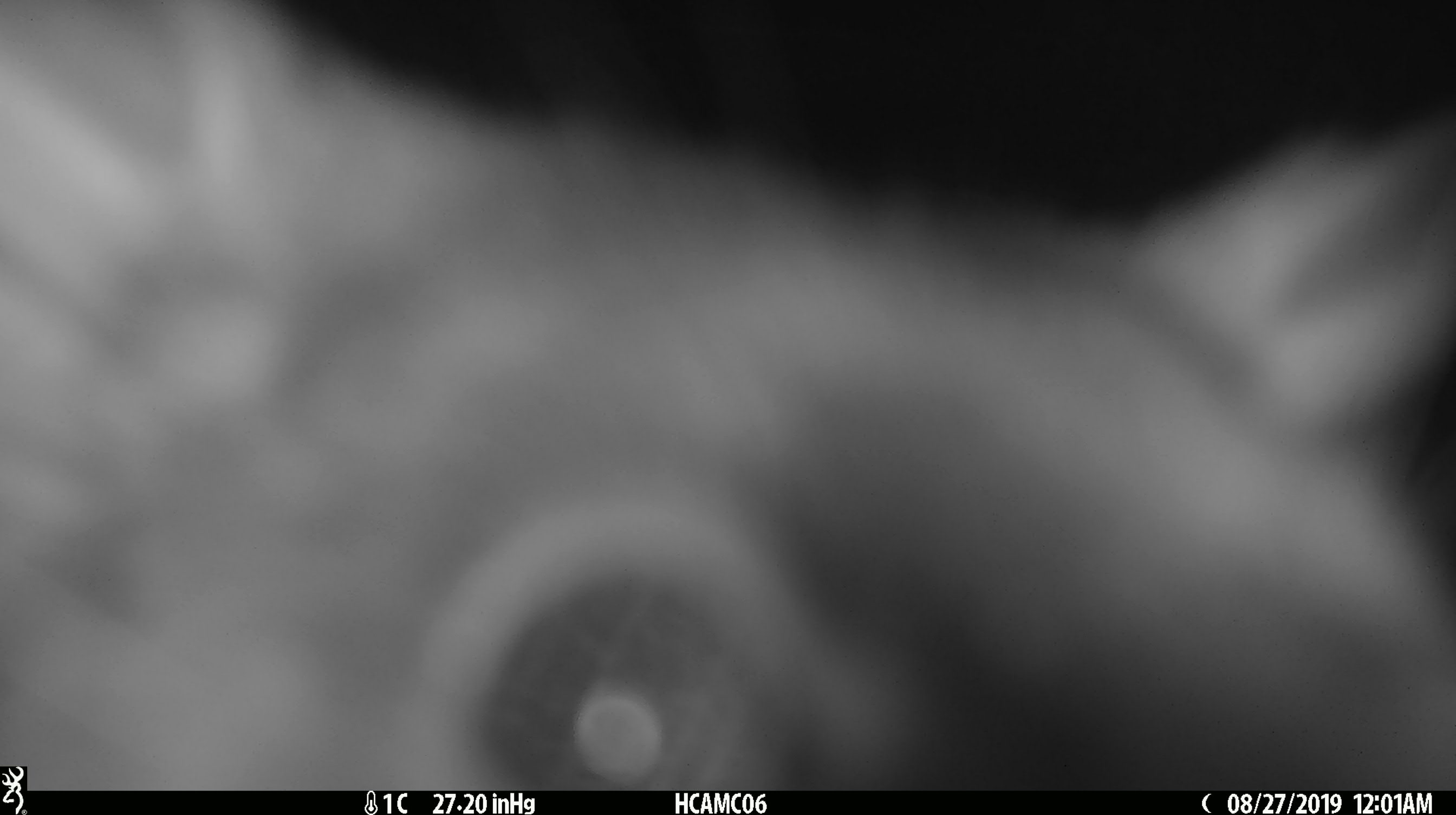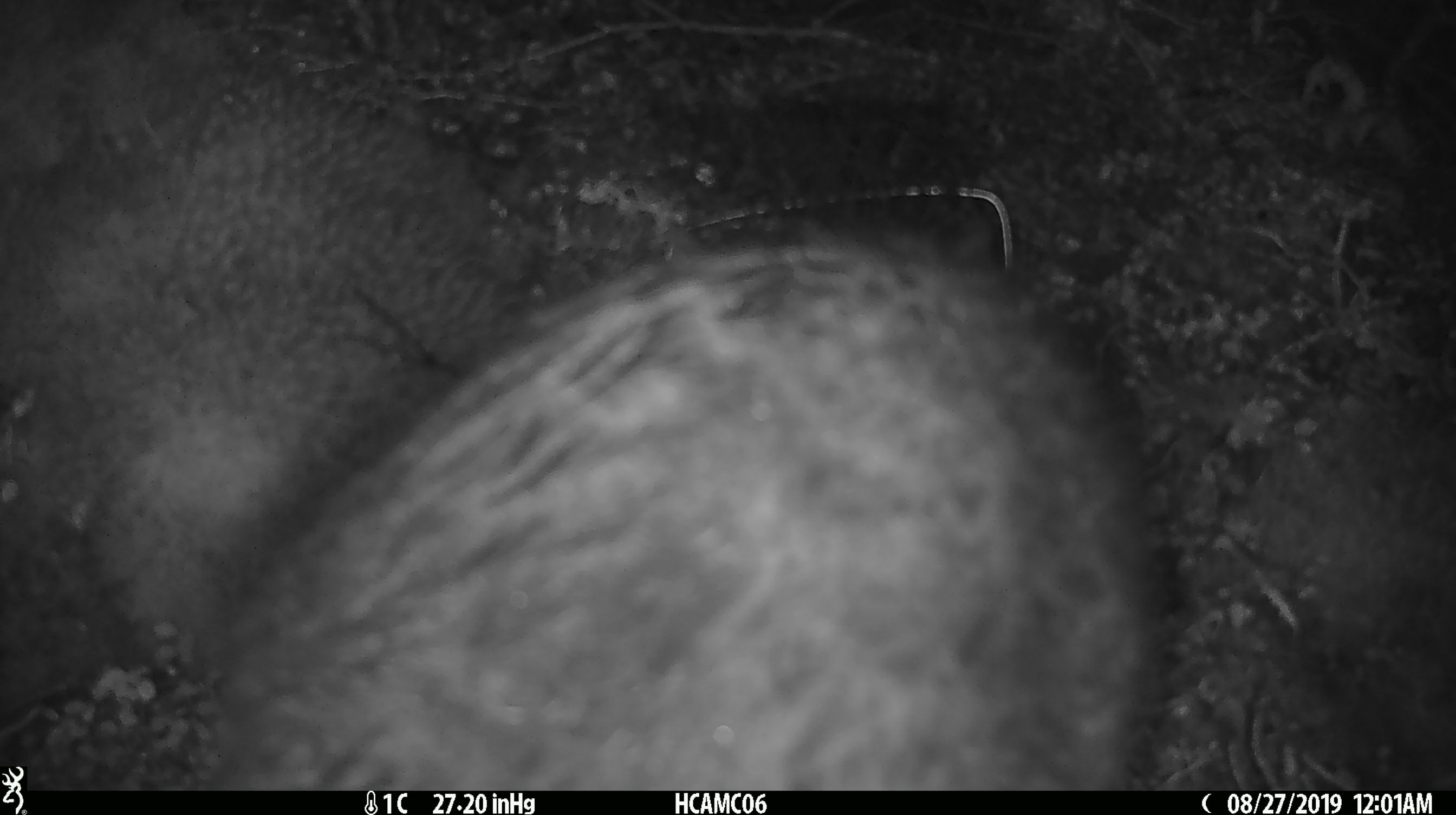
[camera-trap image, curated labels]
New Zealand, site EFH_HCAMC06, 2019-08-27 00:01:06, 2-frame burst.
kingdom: Animalia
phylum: Chordata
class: Mammalia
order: Diprotodontia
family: Phalangeridae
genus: Trichosurus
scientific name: Trichosurus vulpecula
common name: common brushtail possum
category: possum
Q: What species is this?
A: Possum (common brushtail possum) (Trichosurus vulpecula).